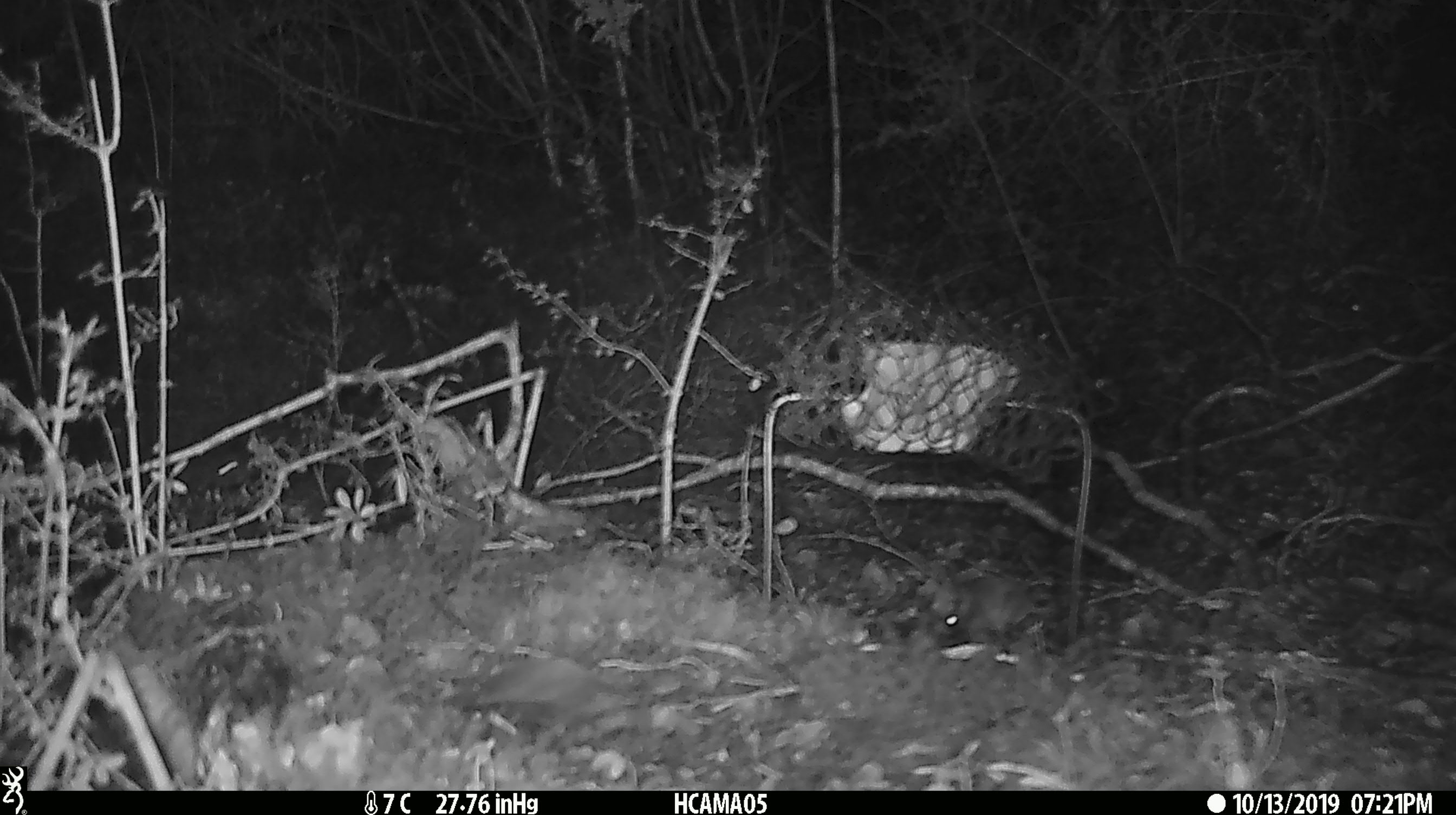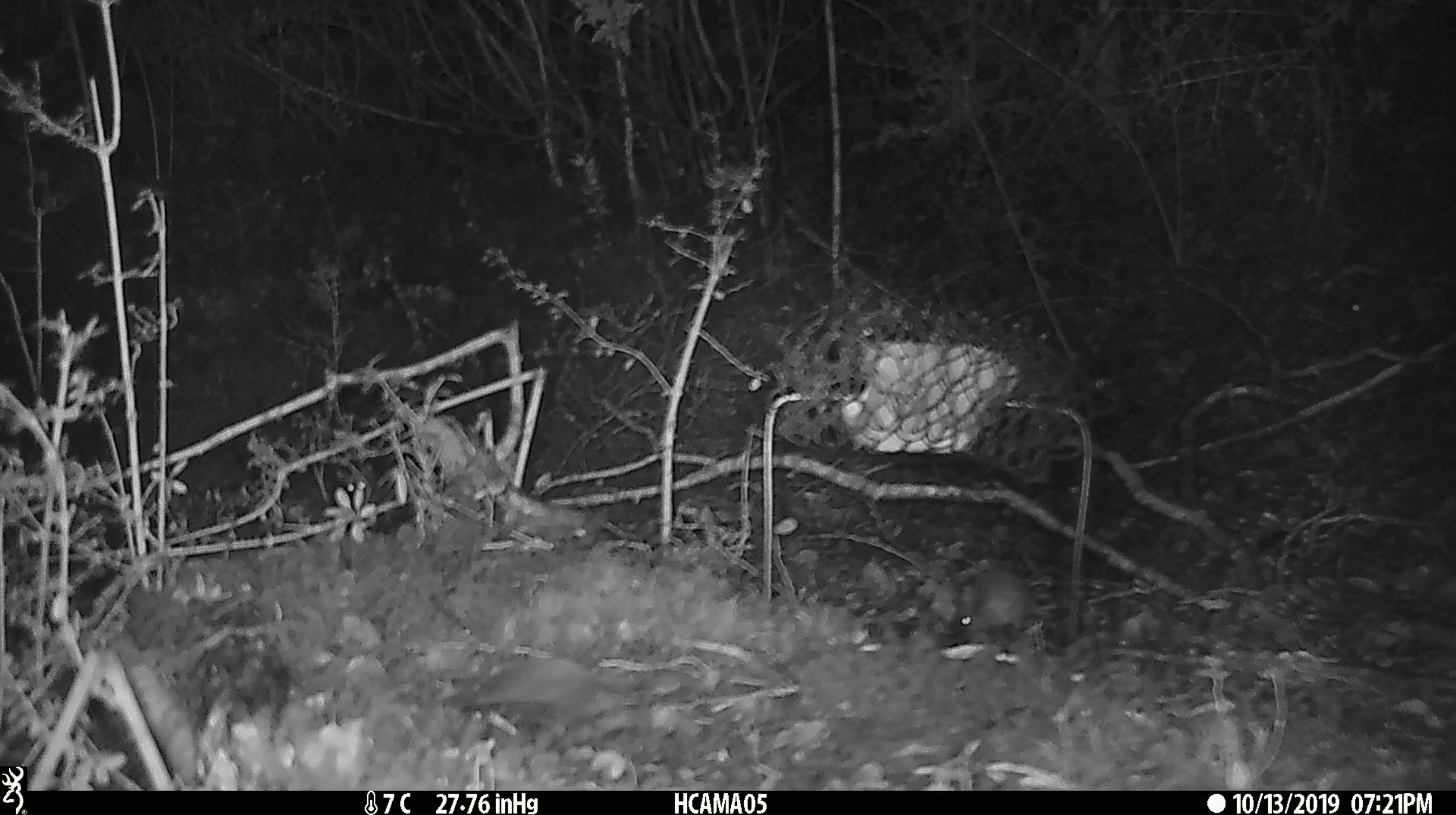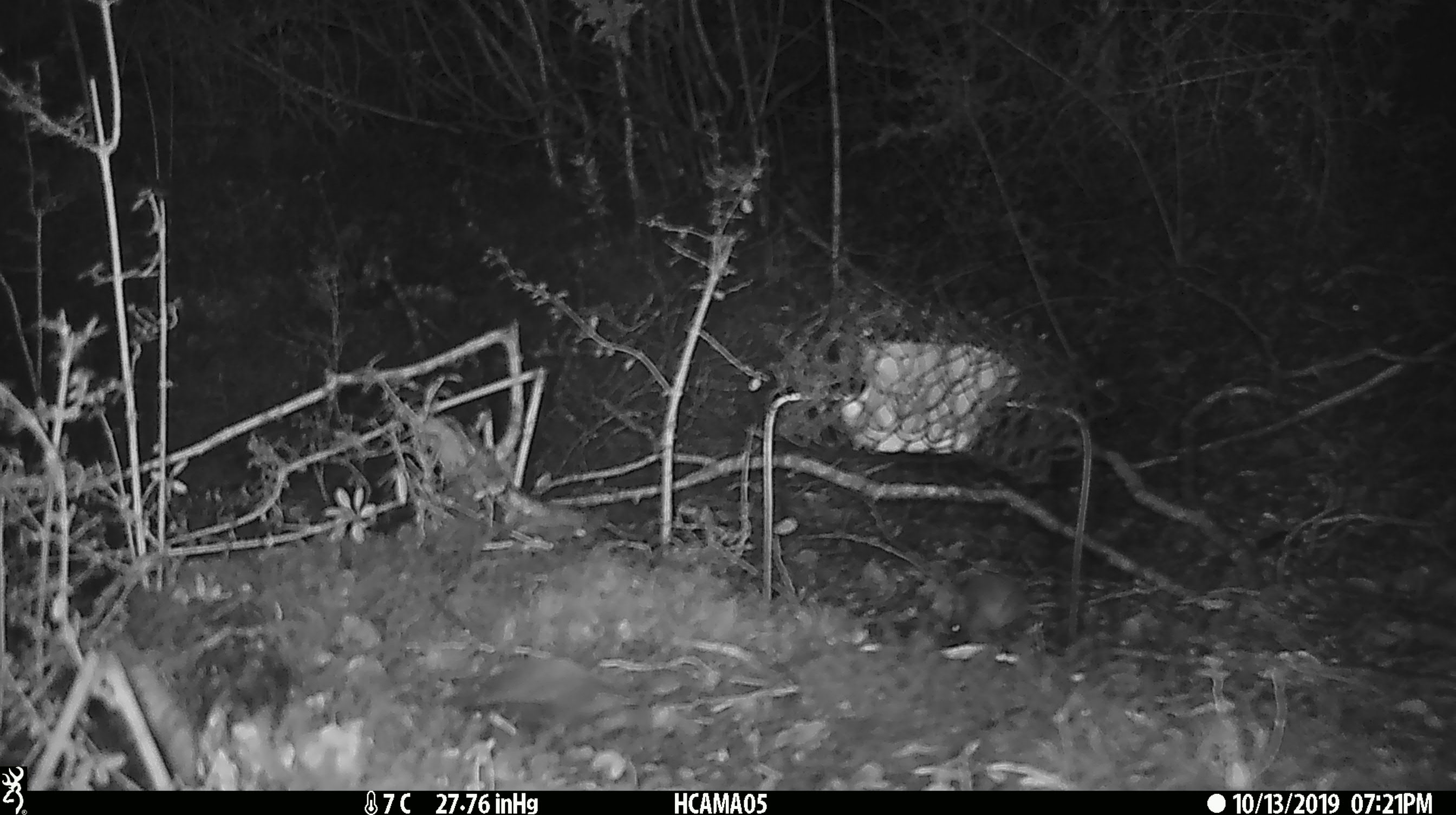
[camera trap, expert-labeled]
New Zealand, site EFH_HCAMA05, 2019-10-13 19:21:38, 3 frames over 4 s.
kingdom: Animalia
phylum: Chordata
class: Mammalia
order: Rodentia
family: Muridae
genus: Rattus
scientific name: Rattus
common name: rat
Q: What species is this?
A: Rat (Rattus).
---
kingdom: Animalia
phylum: Chordata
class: Mammalia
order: Rodentia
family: Muridae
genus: Mus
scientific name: Mus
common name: mouse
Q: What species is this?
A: Mouse (Mus).